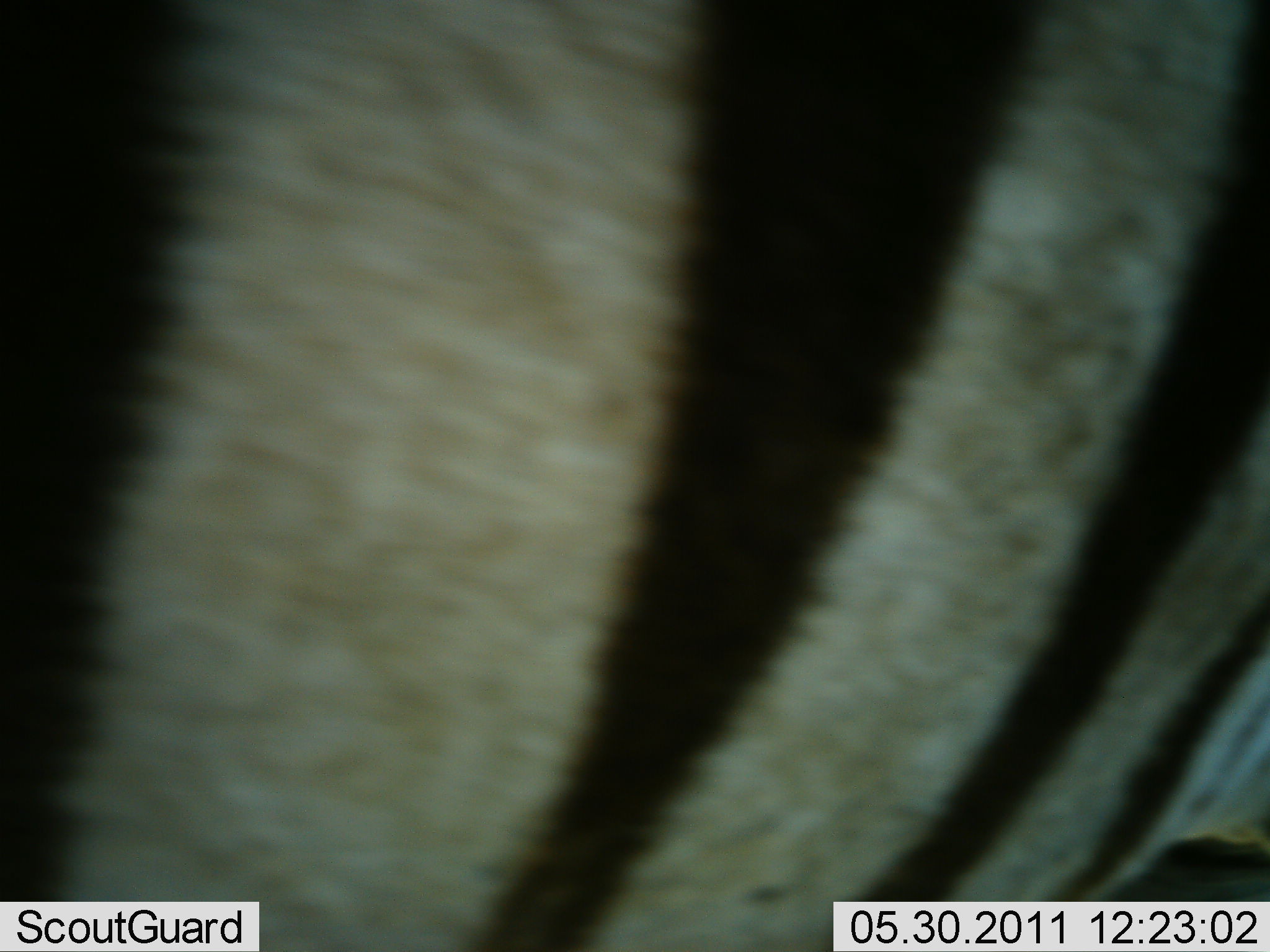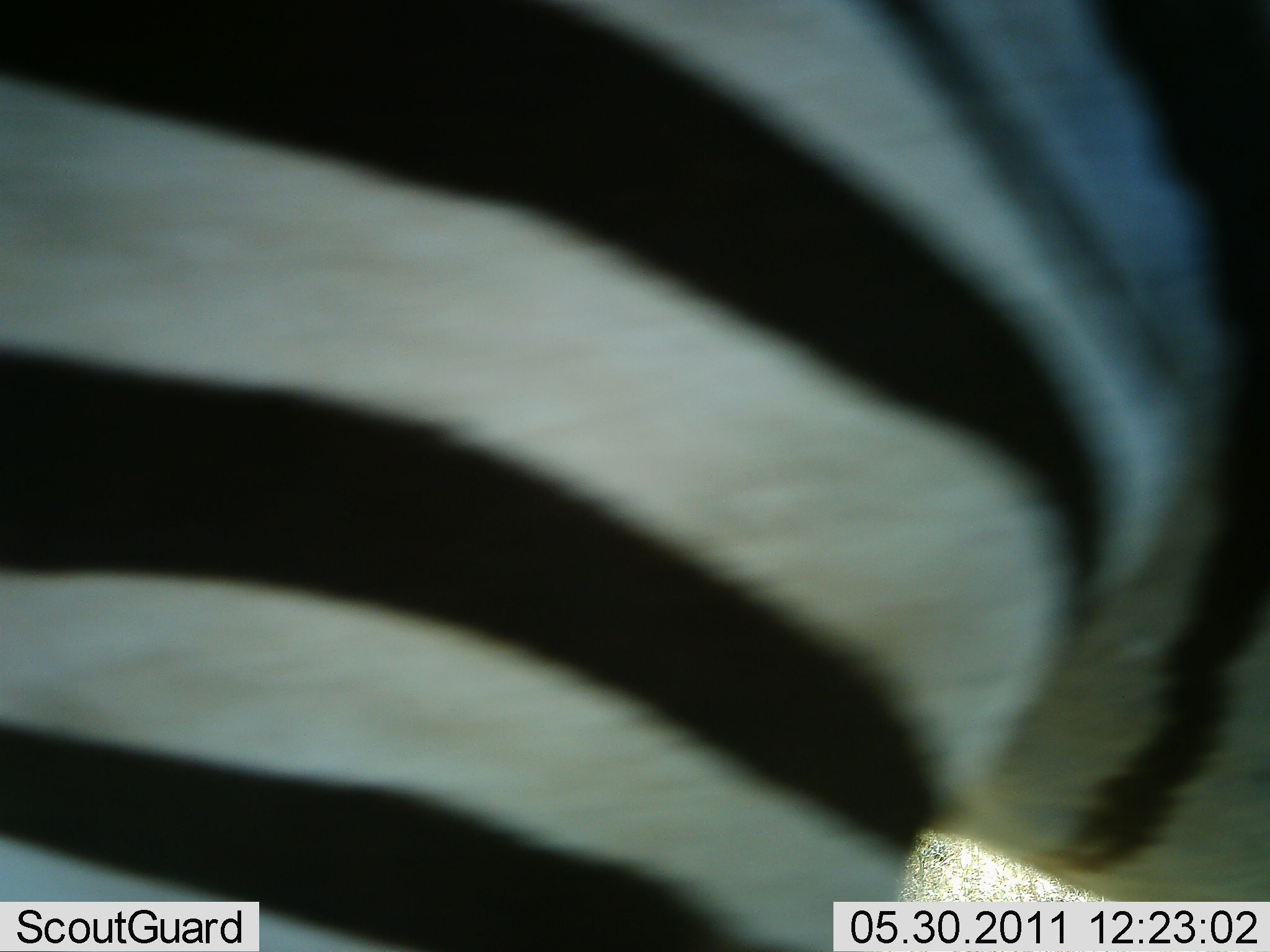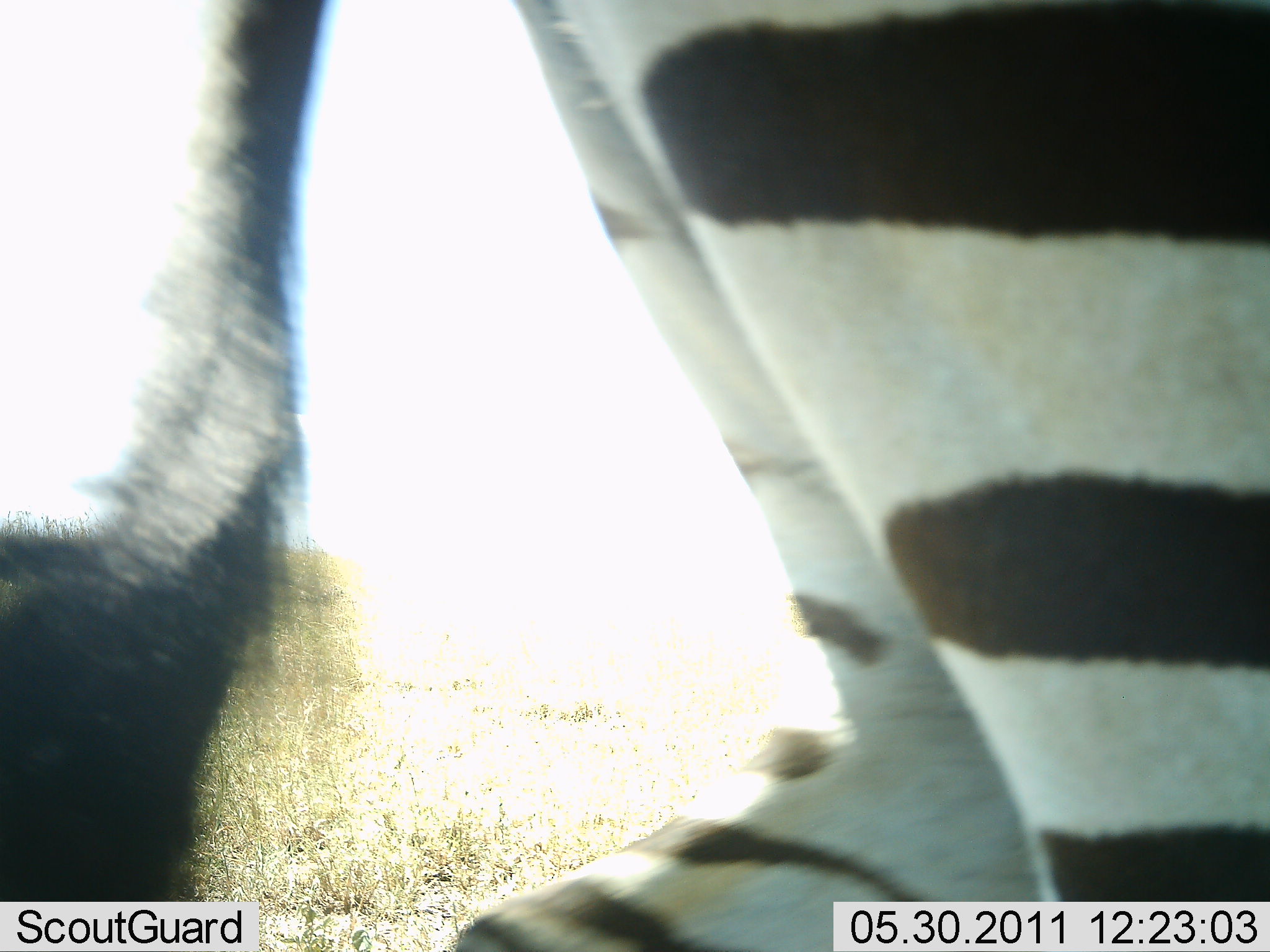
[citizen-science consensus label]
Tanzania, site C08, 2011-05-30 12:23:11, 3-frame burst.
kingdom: Animalia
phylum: Chordata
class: Mammalia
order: Perissodactyla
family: Equidae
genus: Equus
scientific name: Equus quagga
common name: plains zebra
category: zebra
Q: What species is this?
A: Zebra (plains zebra) (Equus quagga).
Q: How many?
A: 1.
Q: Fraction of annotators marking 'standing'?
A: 20%.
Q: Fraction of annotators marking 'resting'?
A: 0%.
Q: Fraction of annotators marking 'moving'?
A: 80%.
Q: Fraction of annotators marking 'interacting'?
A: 0%.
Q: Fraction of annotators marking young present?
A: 0%.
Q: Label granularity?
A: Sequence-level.